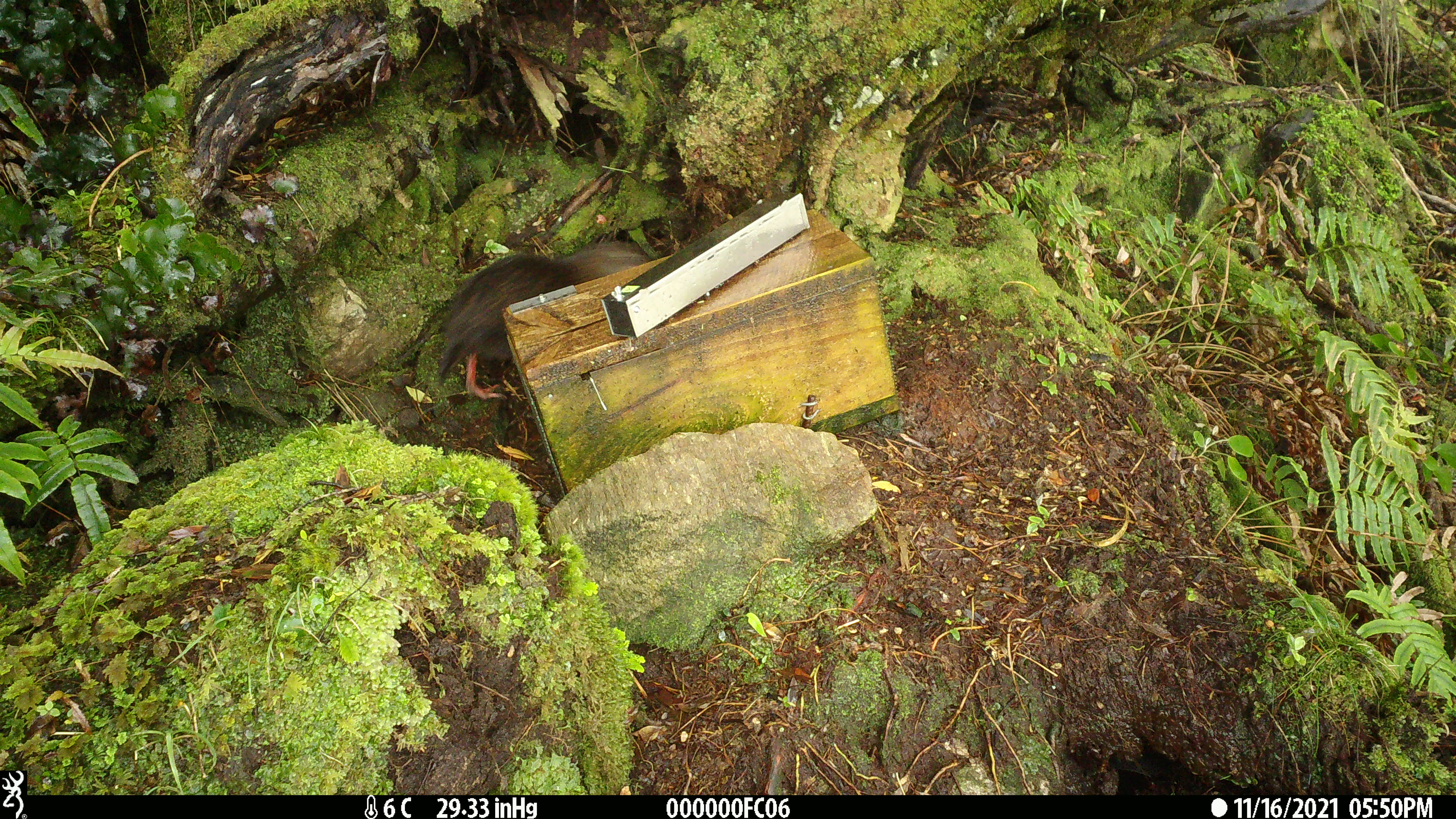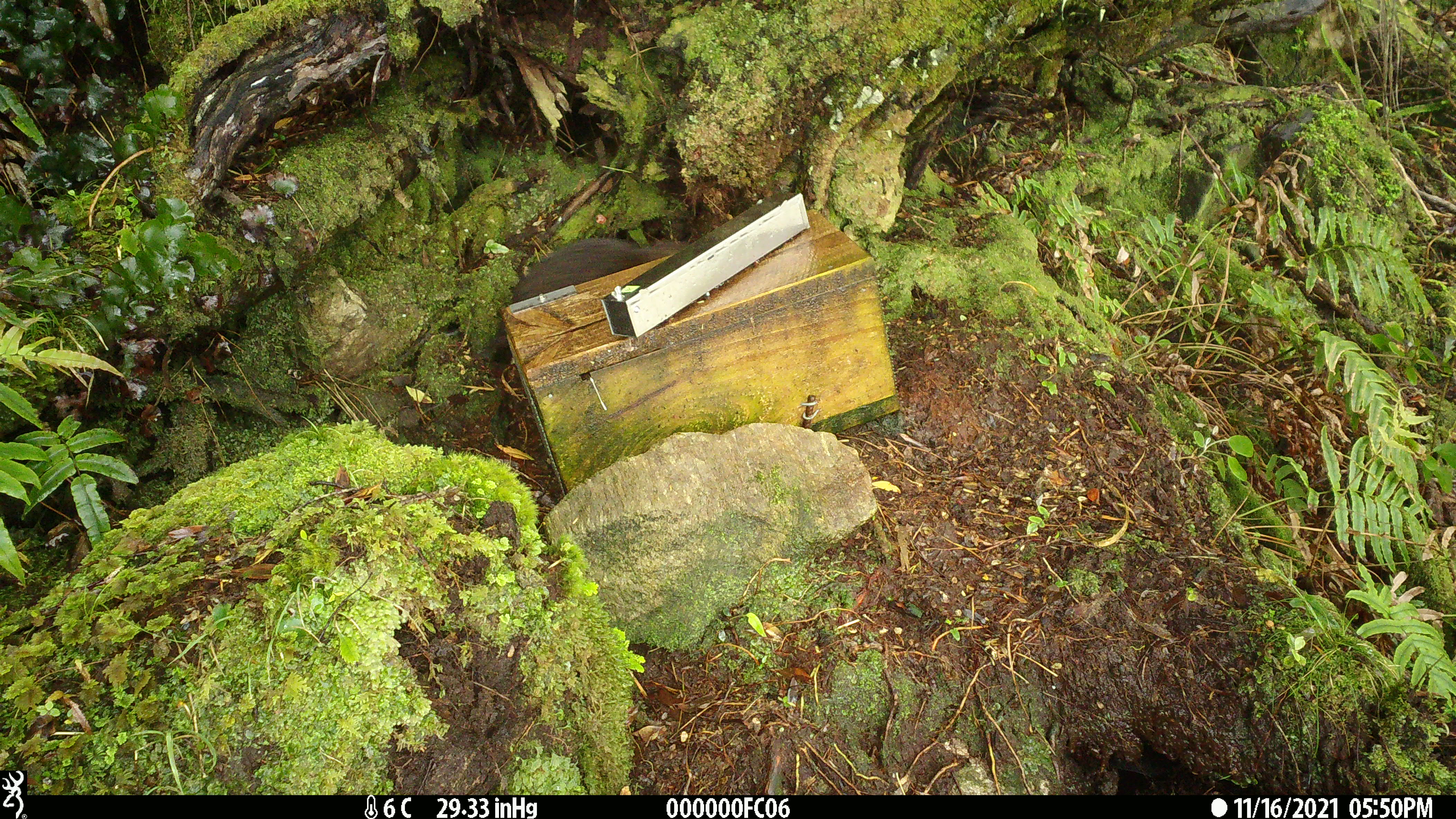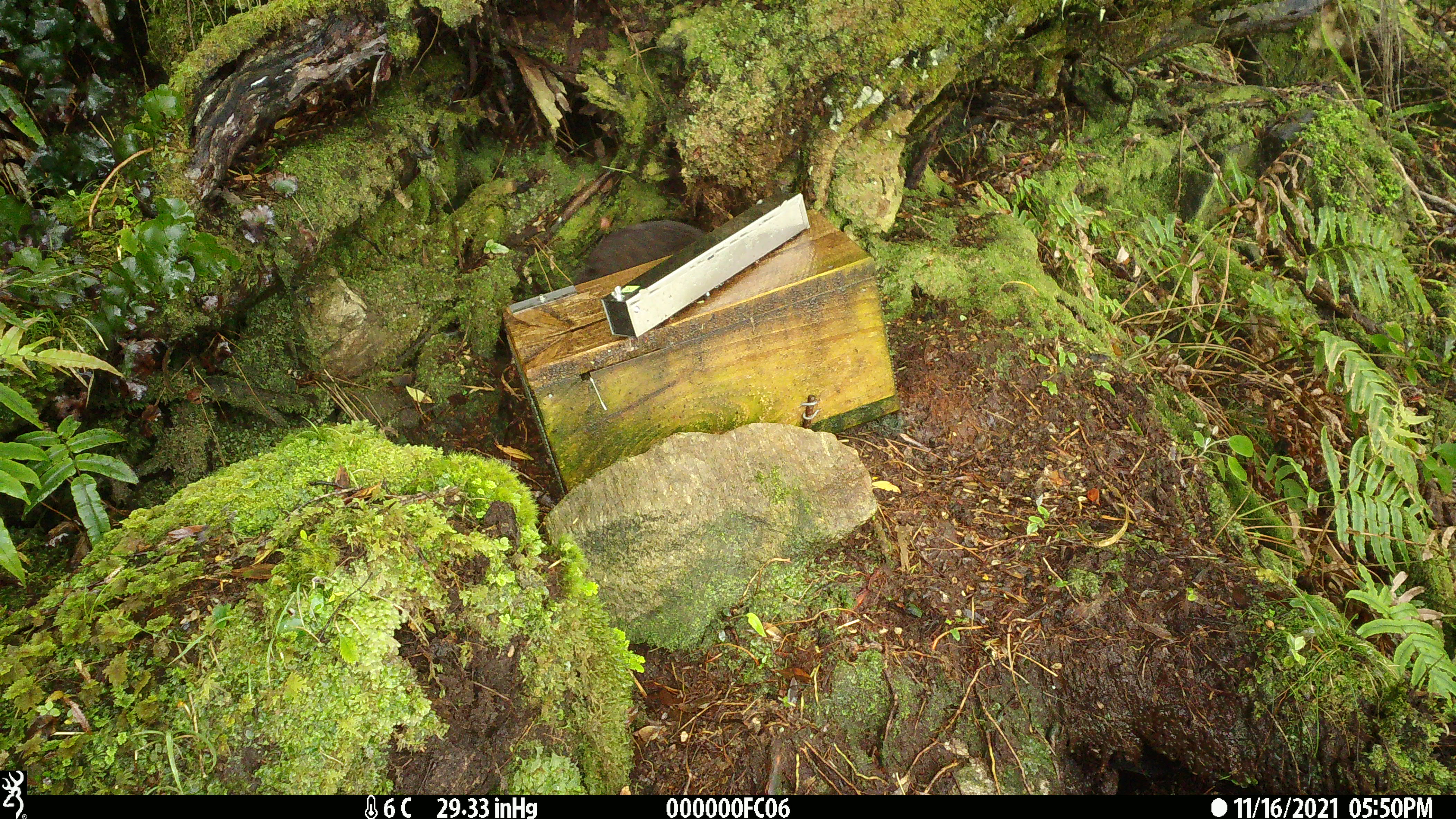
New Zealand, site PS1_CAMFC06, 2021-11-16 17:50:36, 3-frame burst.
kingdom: Animalia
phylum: Chordata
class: Aves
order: Gruiformes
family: Rallidae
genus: Gallirallus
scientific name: Gallirallus australis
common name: weka